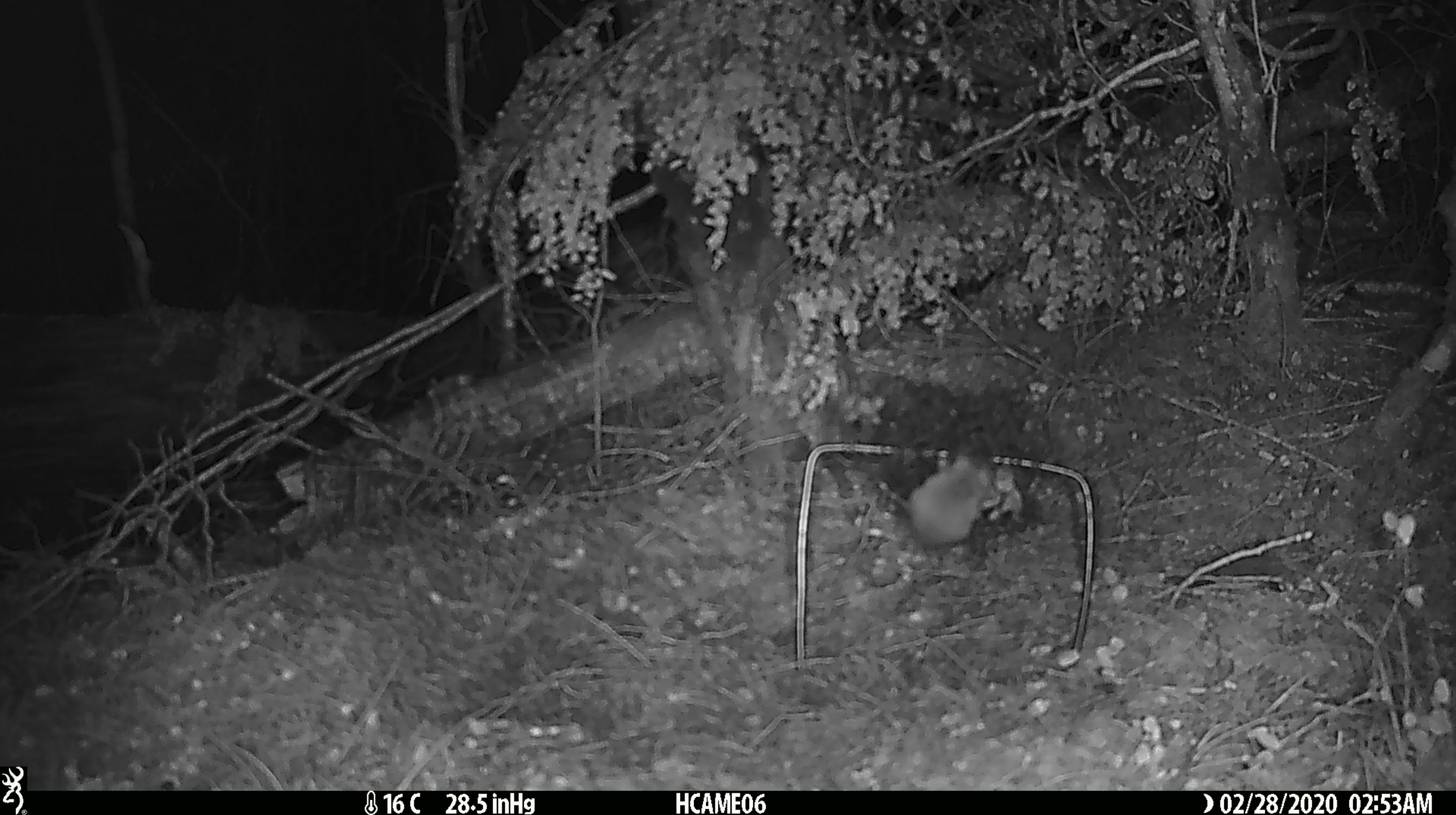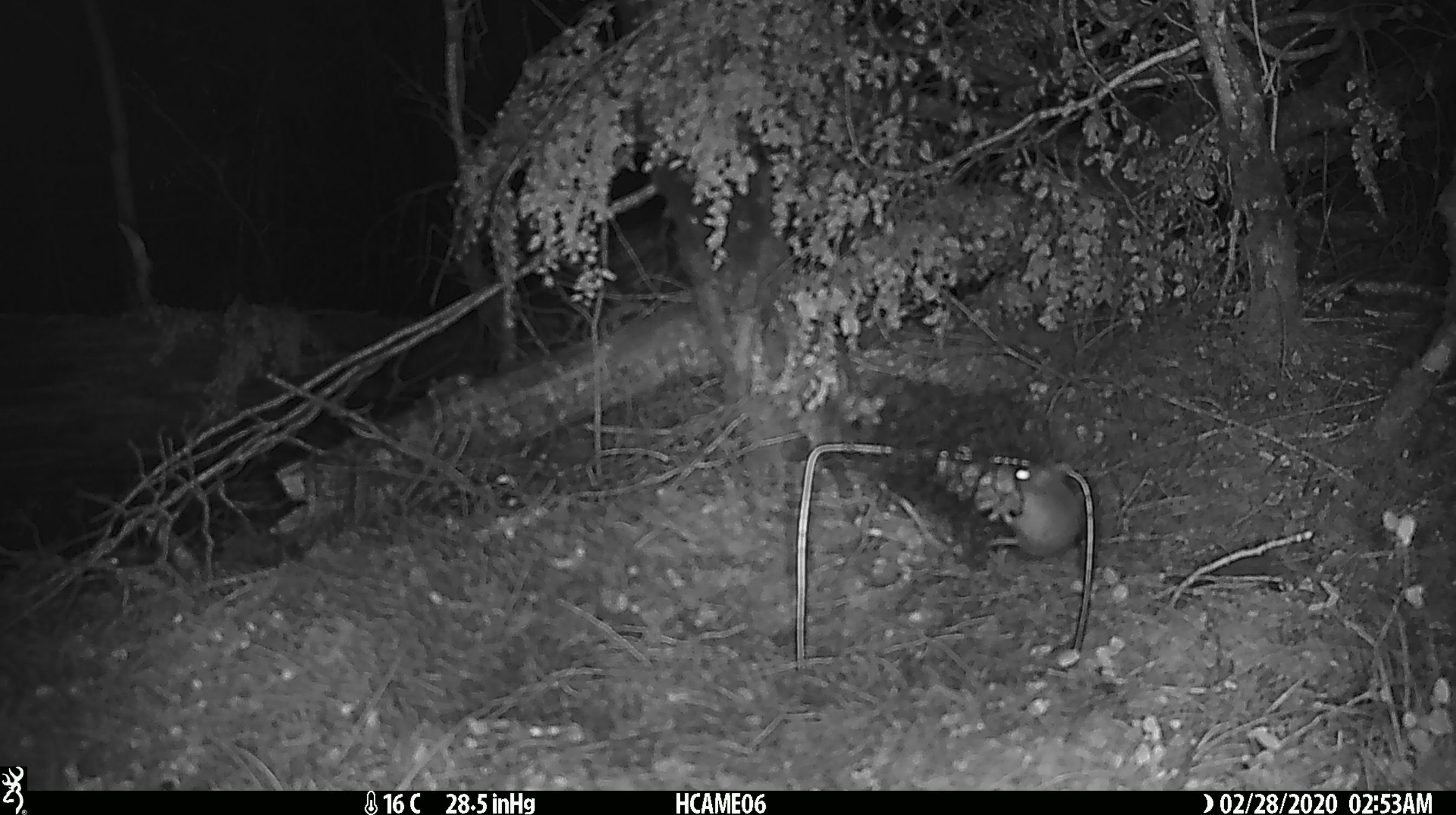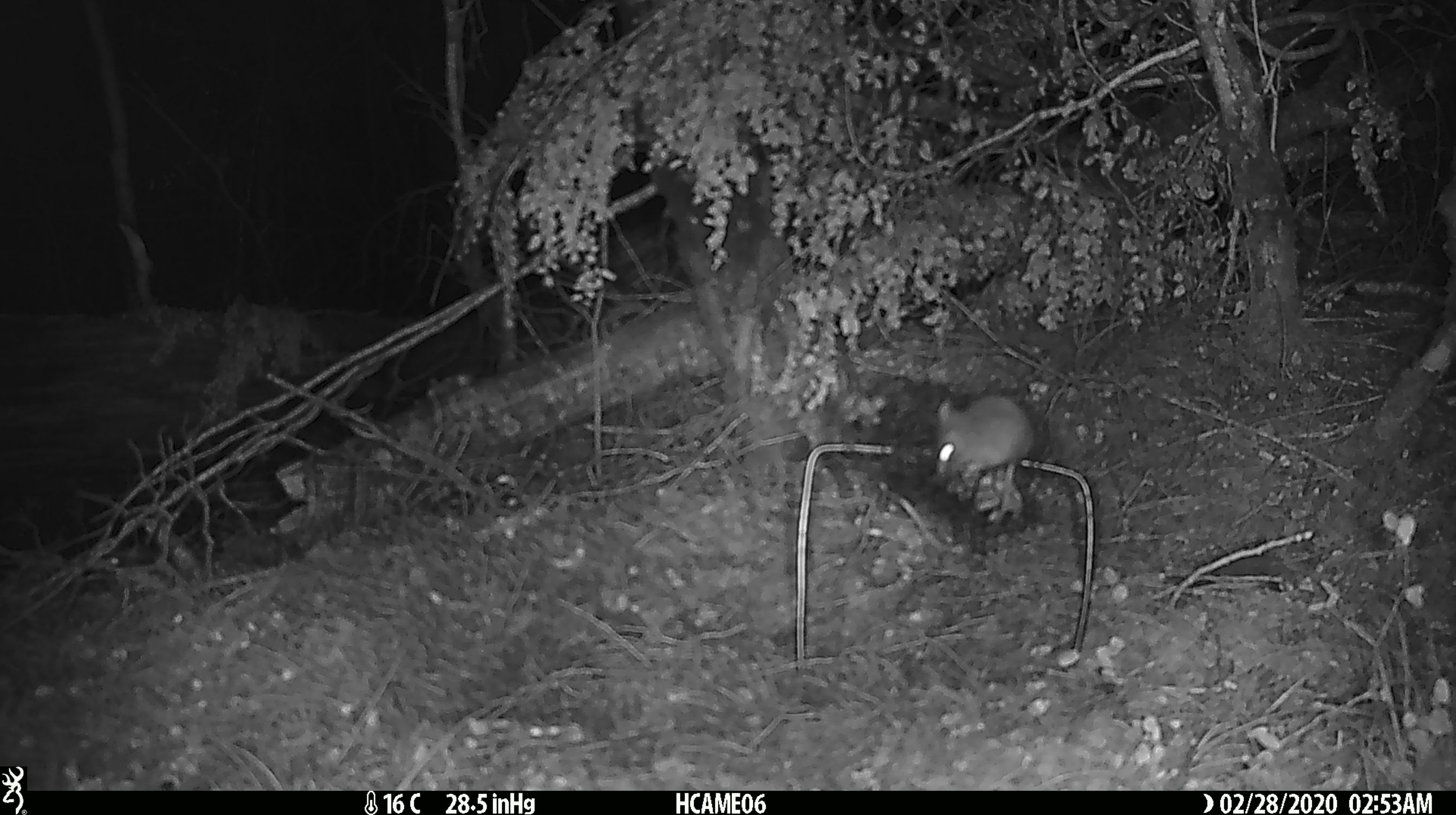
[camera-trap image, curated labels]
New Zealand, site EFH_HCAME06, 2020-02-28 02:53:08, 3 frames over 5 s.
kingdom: Animalia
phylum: Chordata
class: Mammalia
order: Rodentia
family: Muridae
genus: Mus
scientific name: Mus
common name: mouse